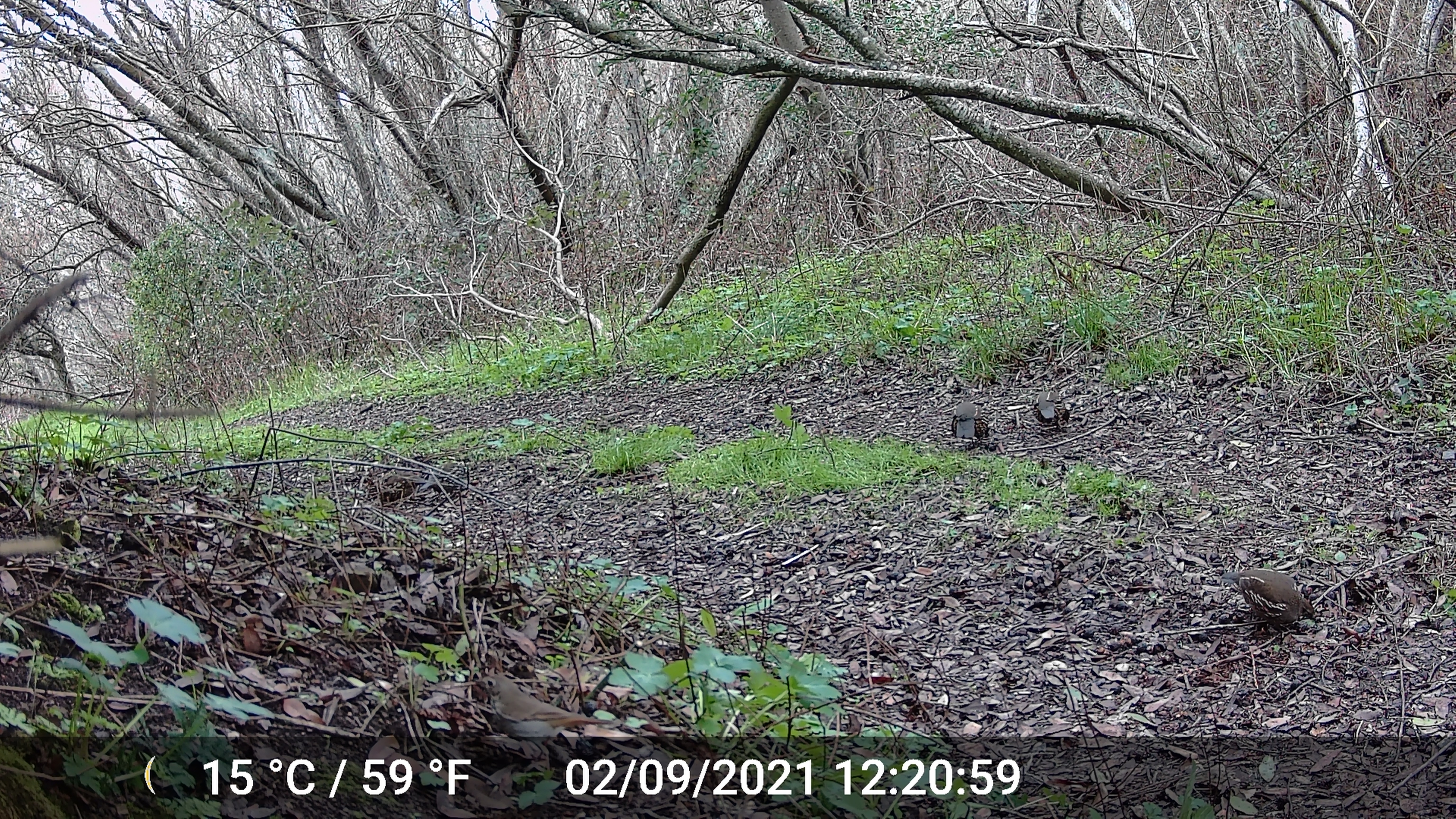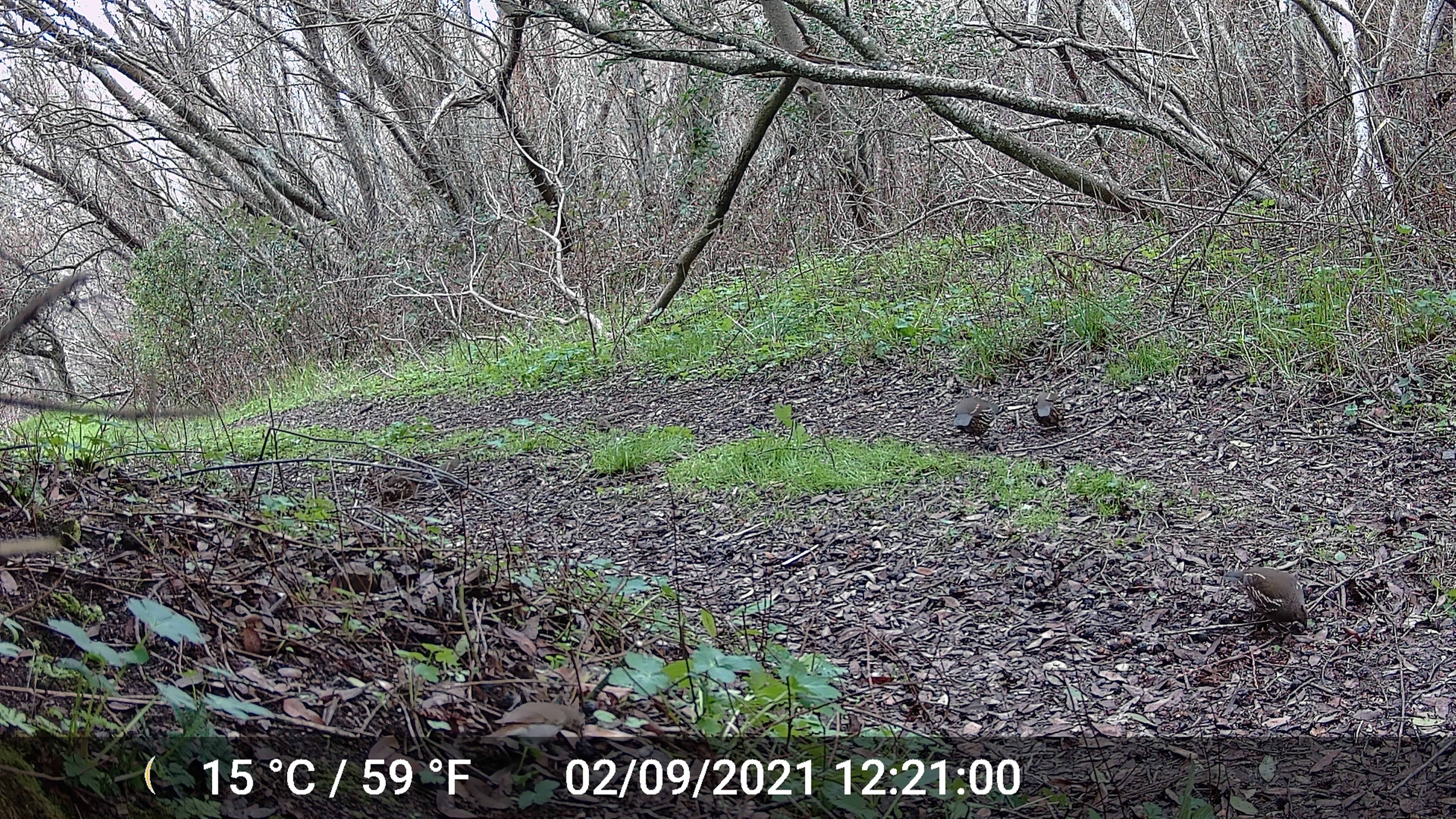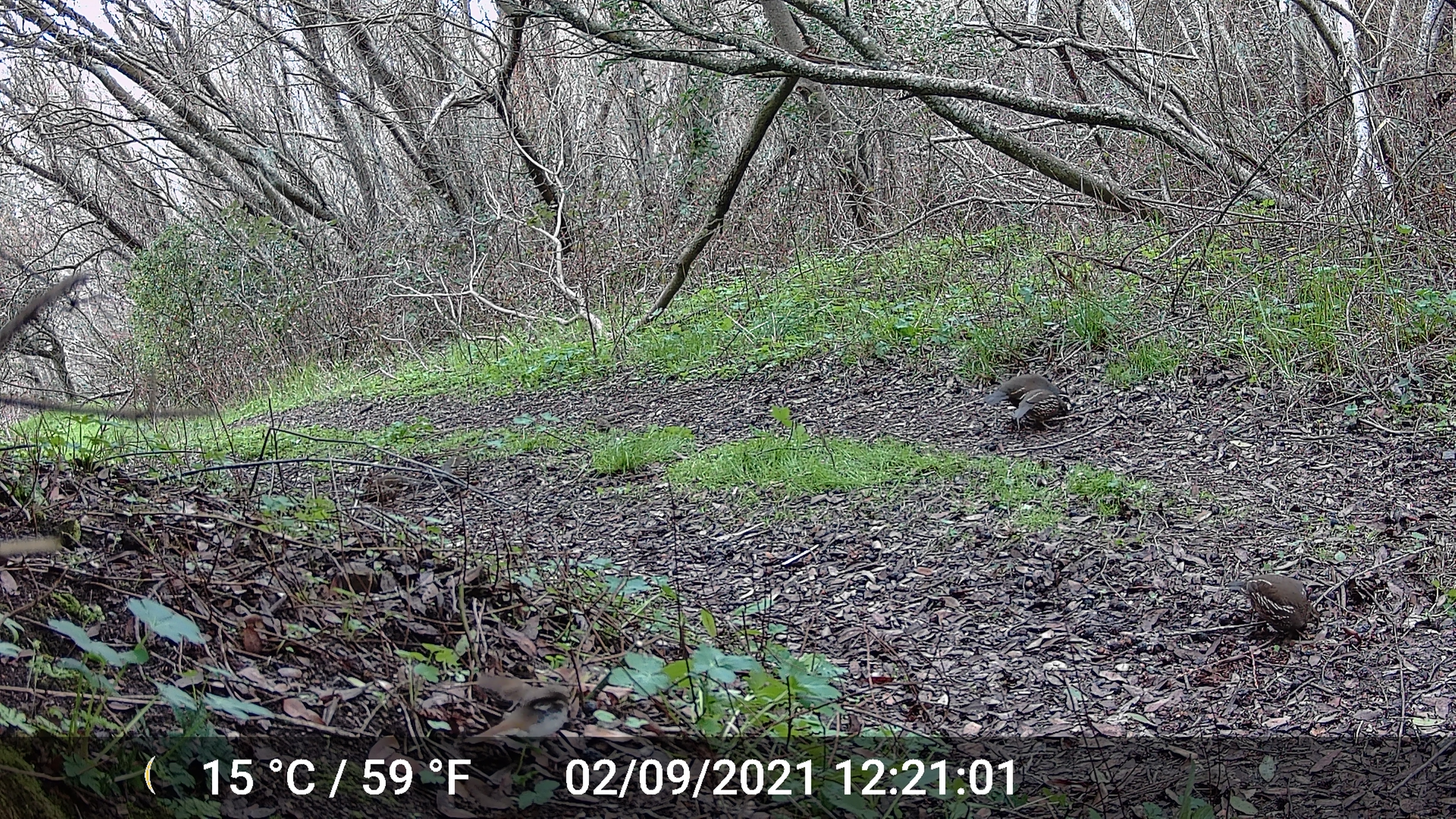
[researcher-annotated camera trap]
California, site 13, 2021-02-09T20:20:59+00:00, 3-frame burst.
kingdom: Animalia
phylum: Chordata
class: Aves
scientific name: Aves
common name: bird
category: unknown bird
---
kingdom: Animalia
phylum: Chordata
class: Aves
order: Galliformes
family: Odontophoridae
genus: Callipepla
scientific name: Callipepla californica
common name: california quail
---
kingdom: Animalia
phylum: Chordata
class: Aves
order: Passeriformes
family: Mimidae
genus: Toxostoma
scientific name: Toxostoma redivivum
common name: california thrasher